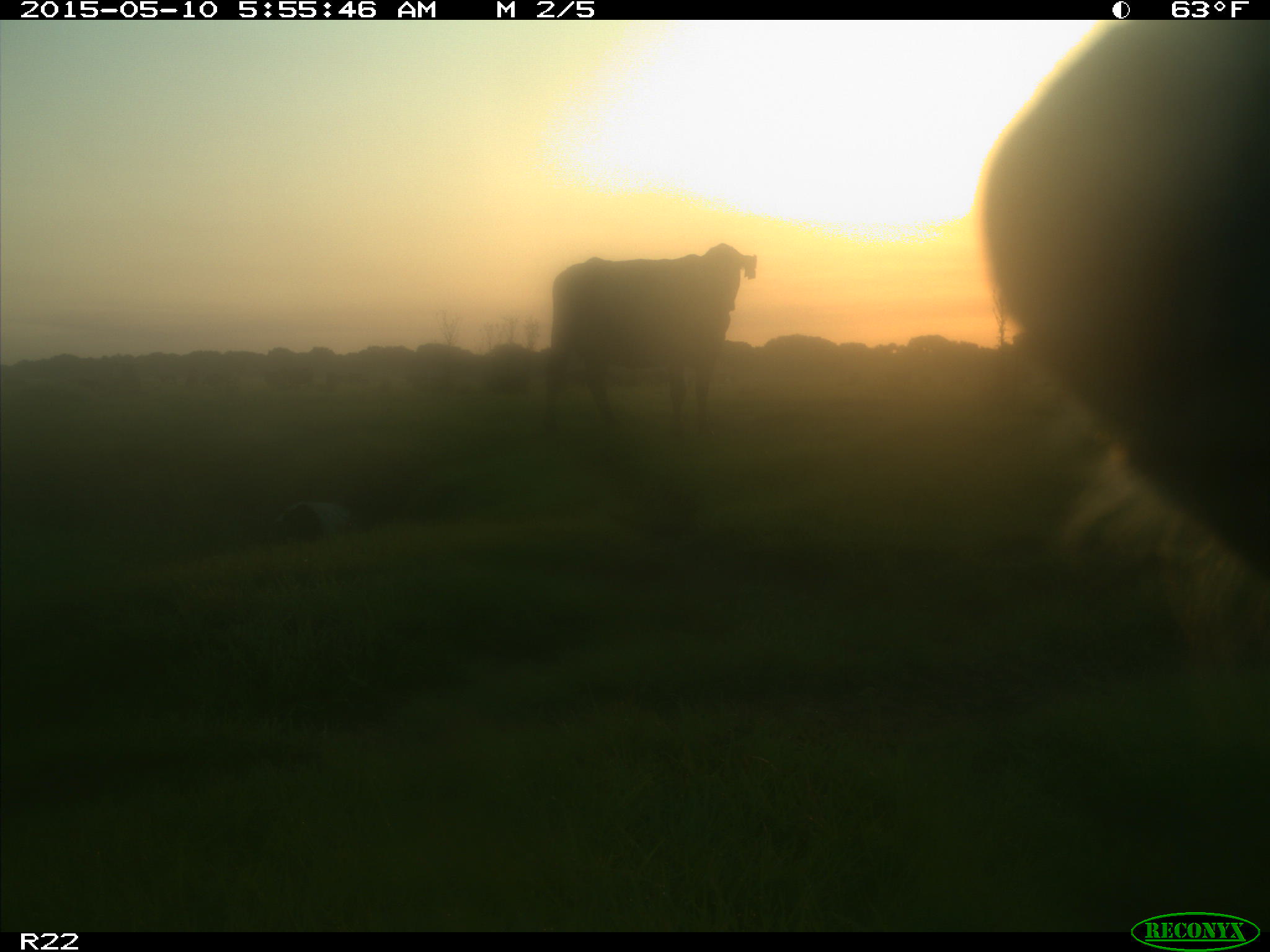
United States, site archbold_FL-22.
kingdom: Animalia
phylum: Chordata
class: Mammalia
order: Artiodactyla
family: Bovidae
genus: Bos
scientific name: Bos taurus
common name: domestic cow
Bos taurus (domestic cow).